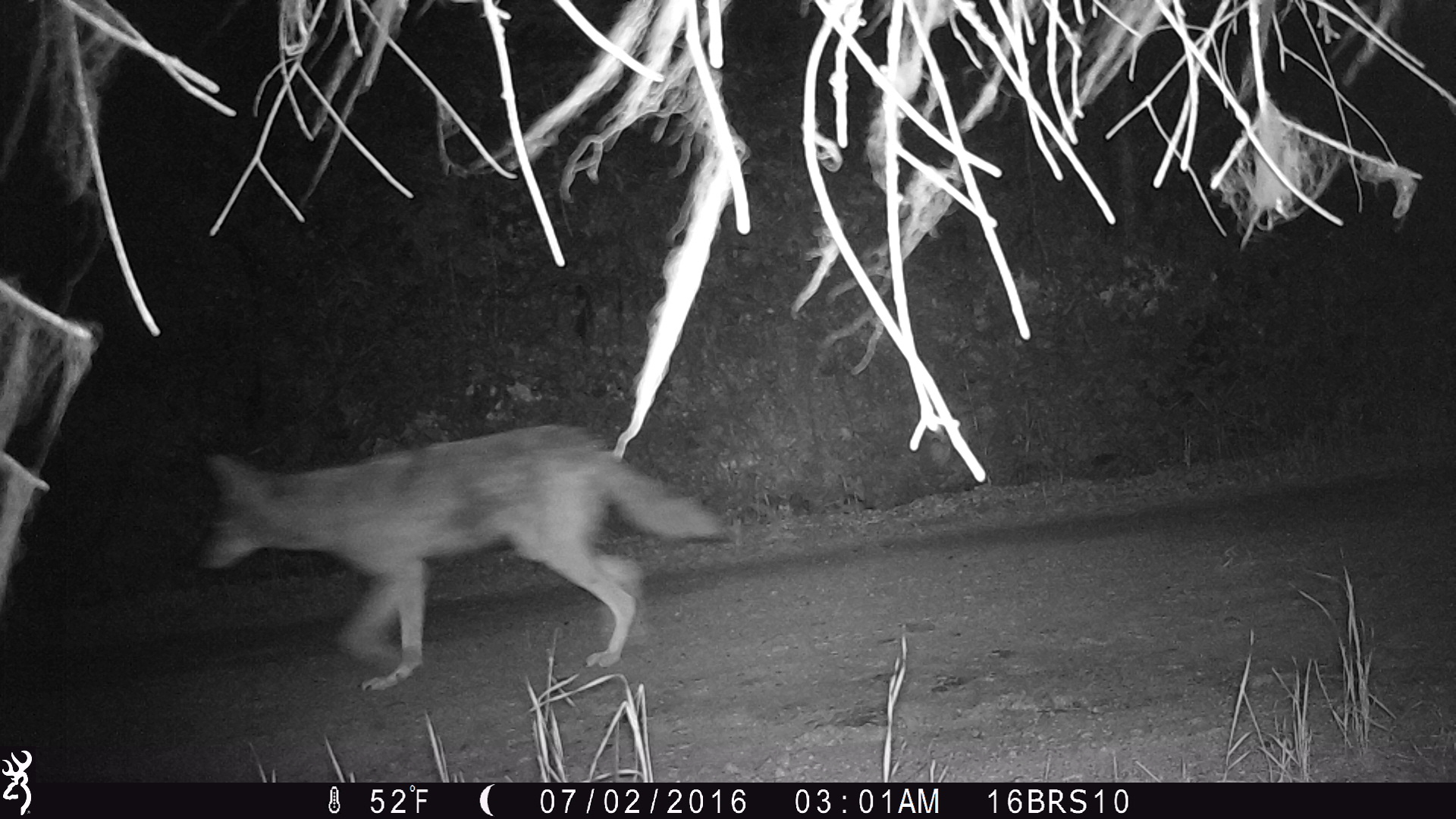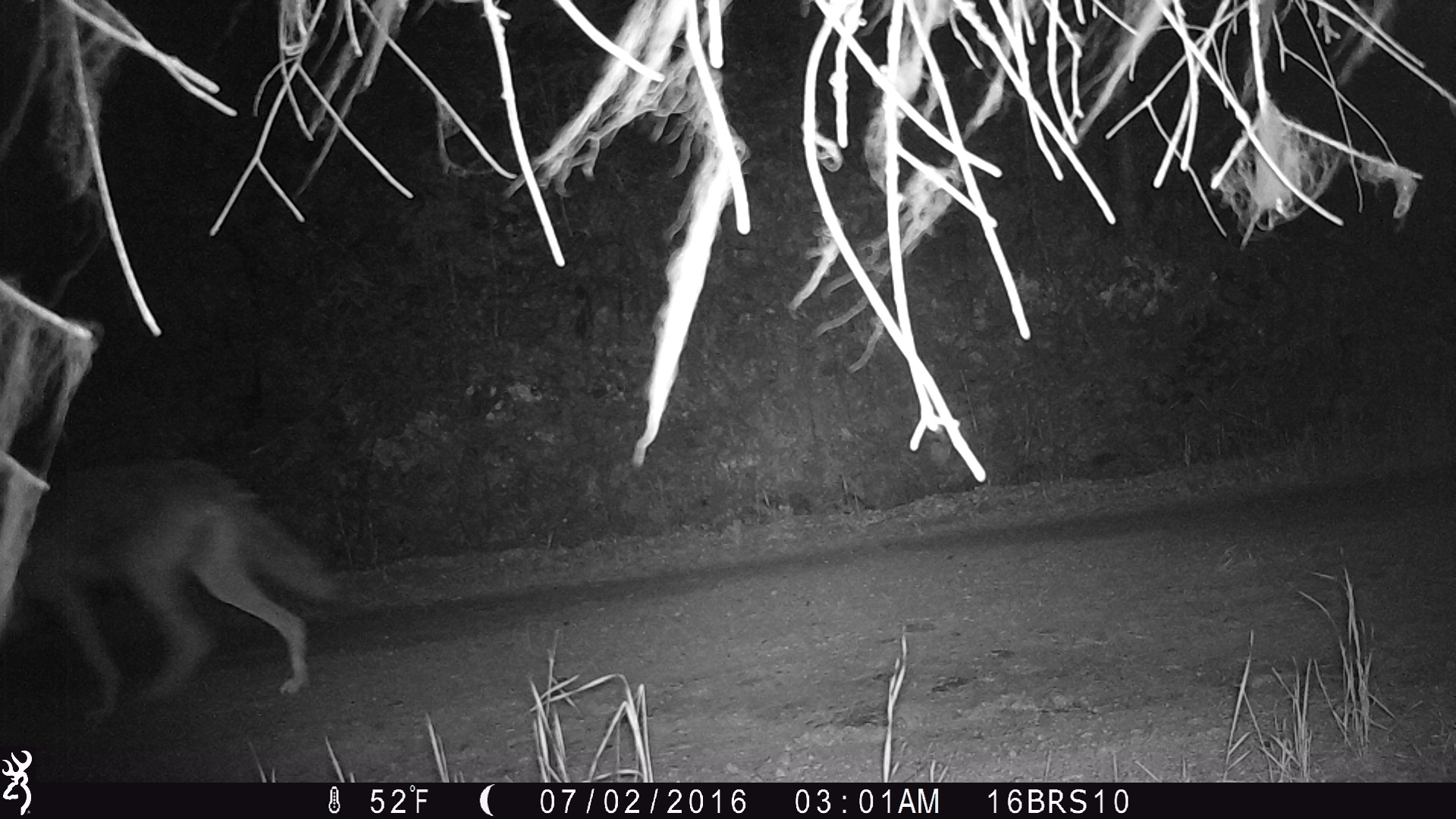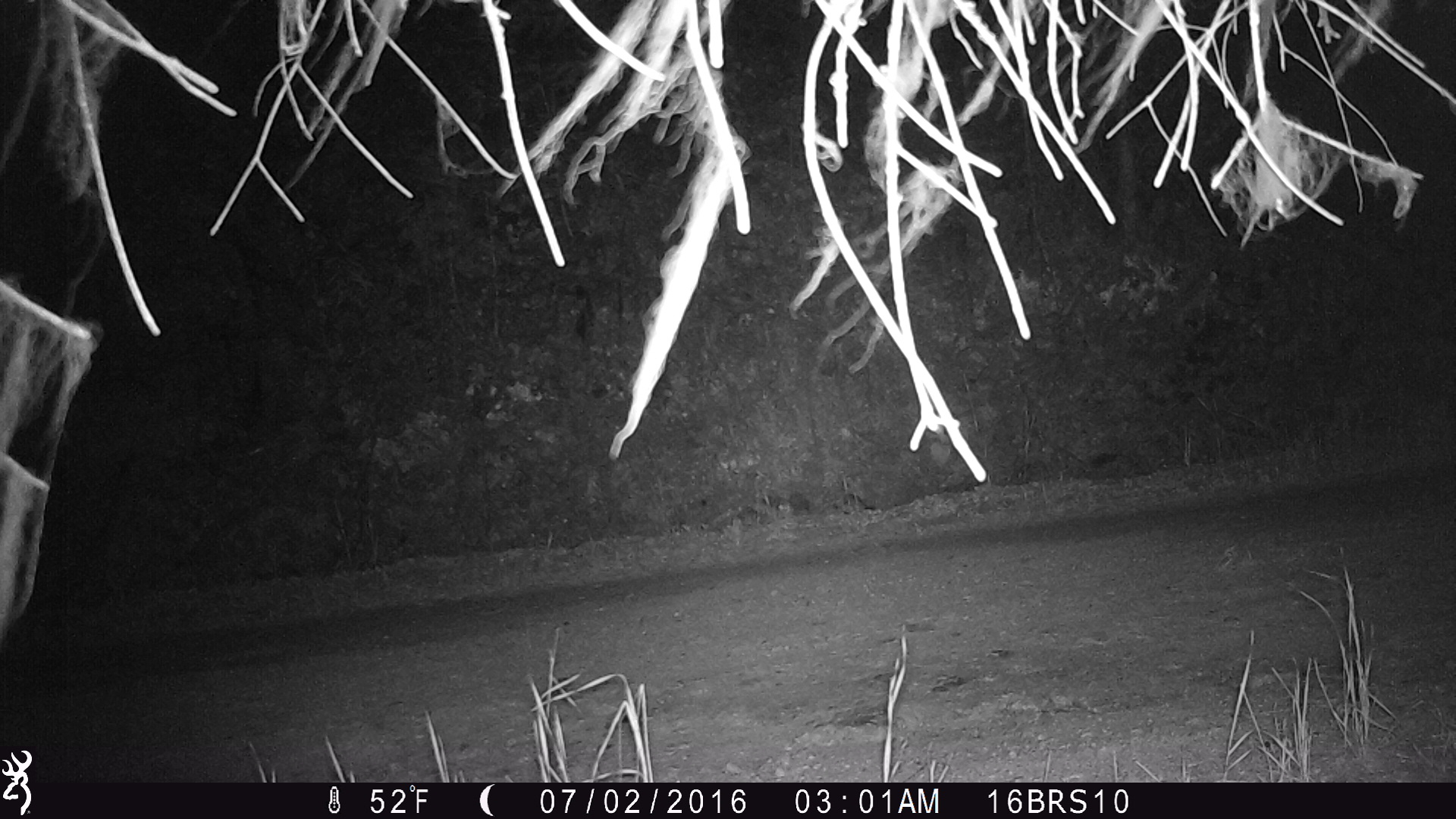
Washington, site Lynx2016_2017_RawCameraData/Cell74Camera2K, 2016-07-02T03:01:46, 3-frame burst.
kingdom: Animalia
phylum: Chordata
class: Mammalia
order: Carnivora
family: Canidae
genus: Canis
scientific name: Canis latrans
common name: coyote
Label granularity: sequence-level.